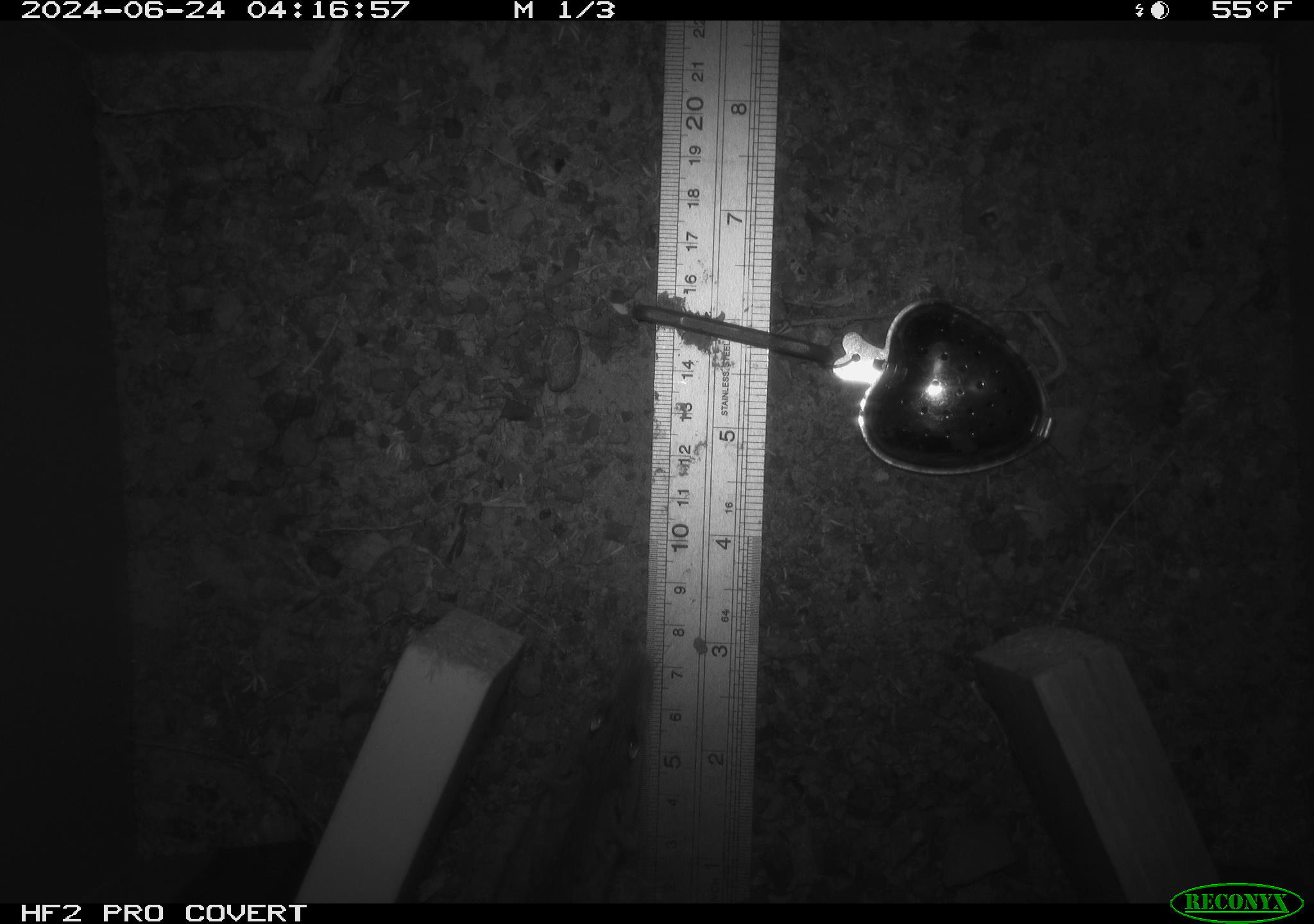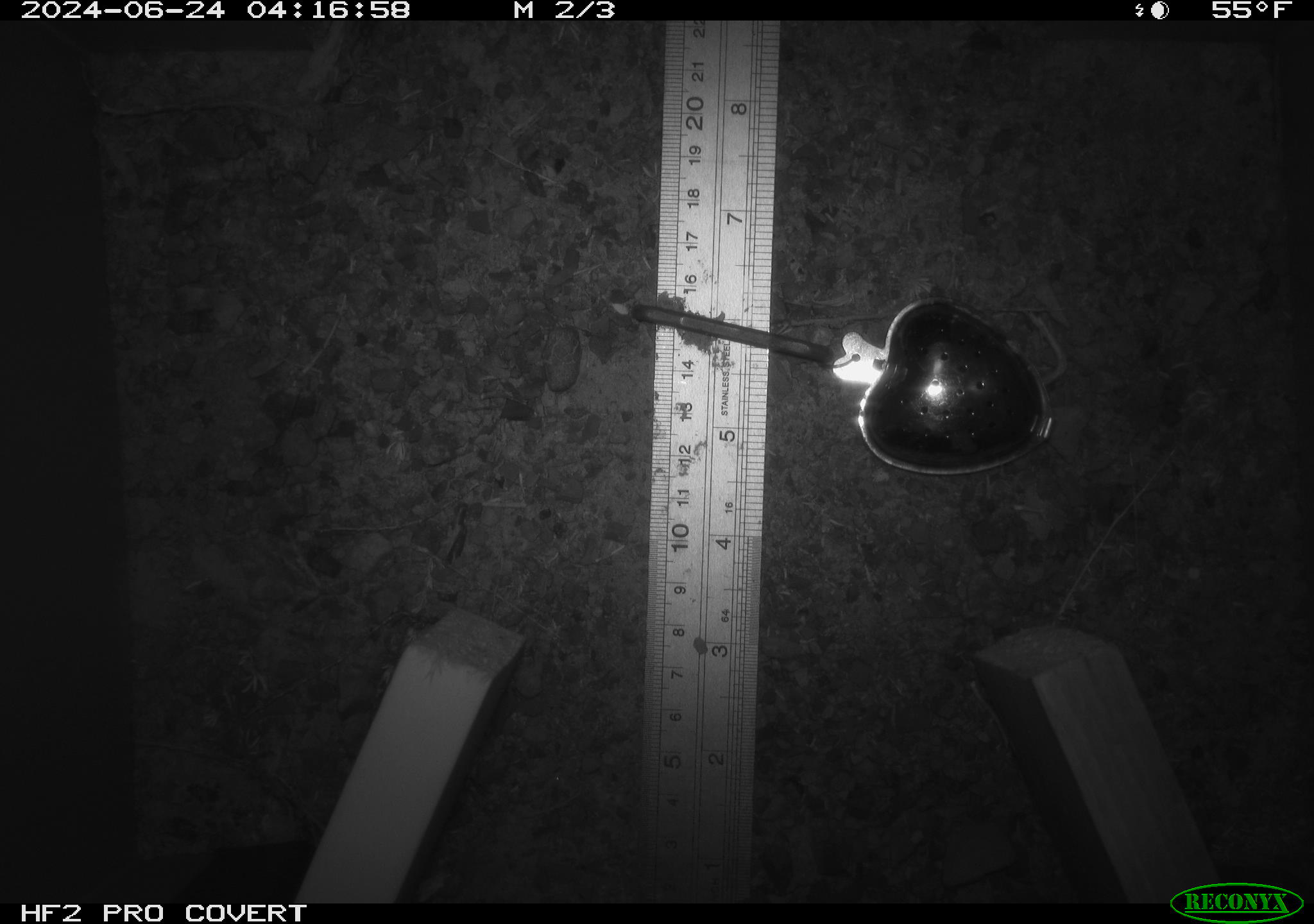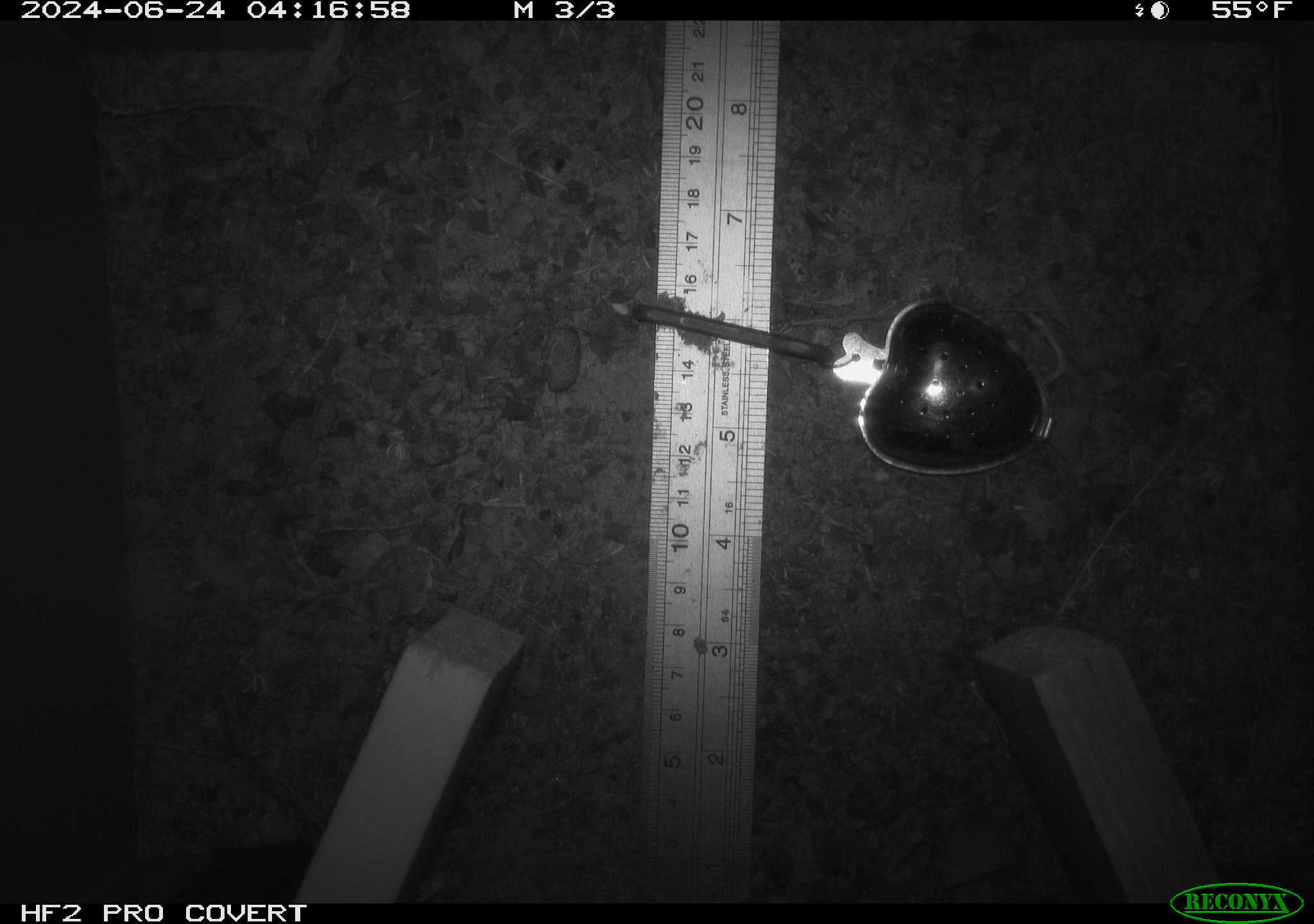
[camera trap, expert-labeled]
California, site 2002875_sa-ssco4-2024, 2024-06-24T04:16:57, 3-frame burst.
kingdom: Animalia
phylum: Chordata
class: Mammalia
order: Rodentia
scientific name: Rodentia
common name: mouse species